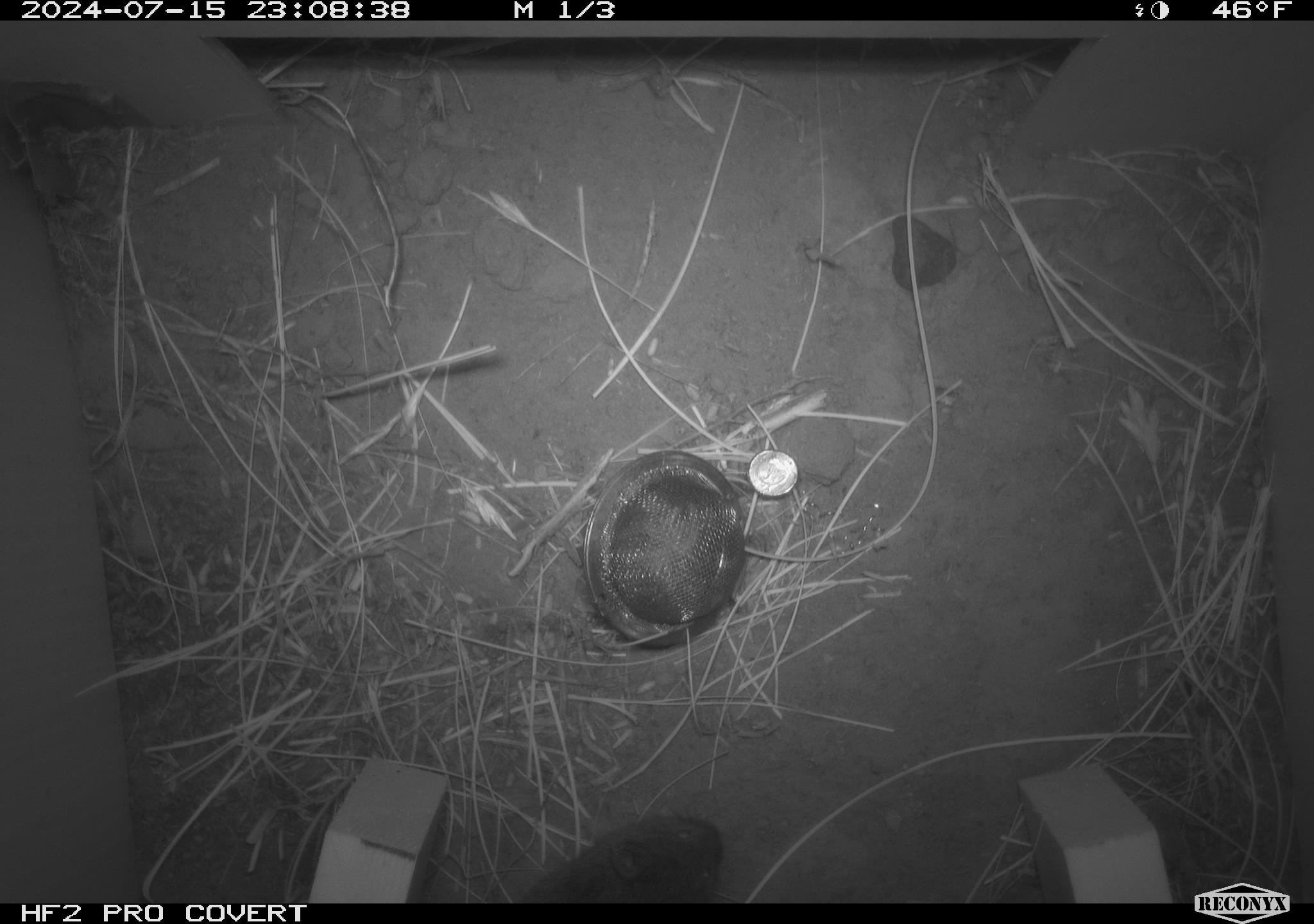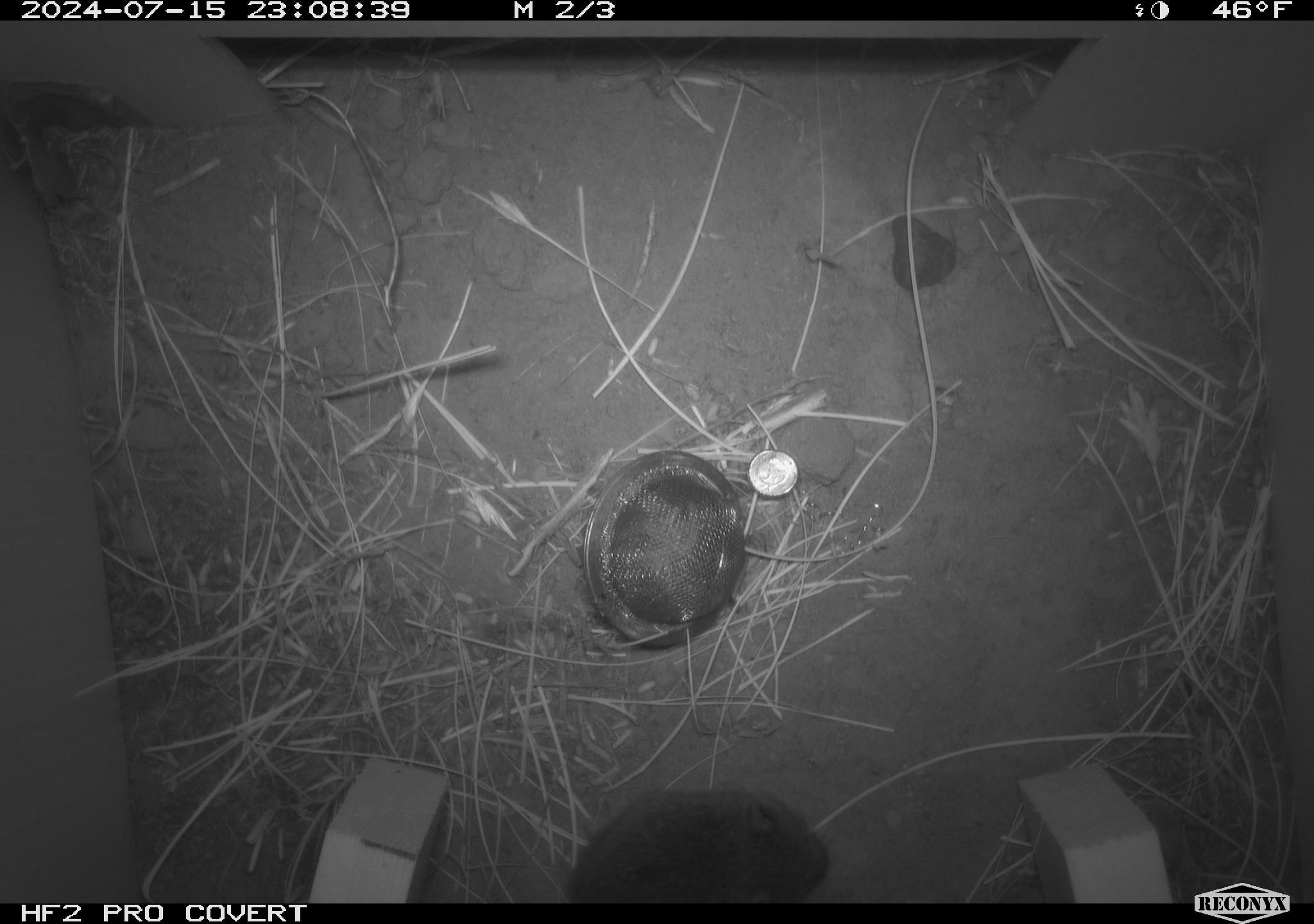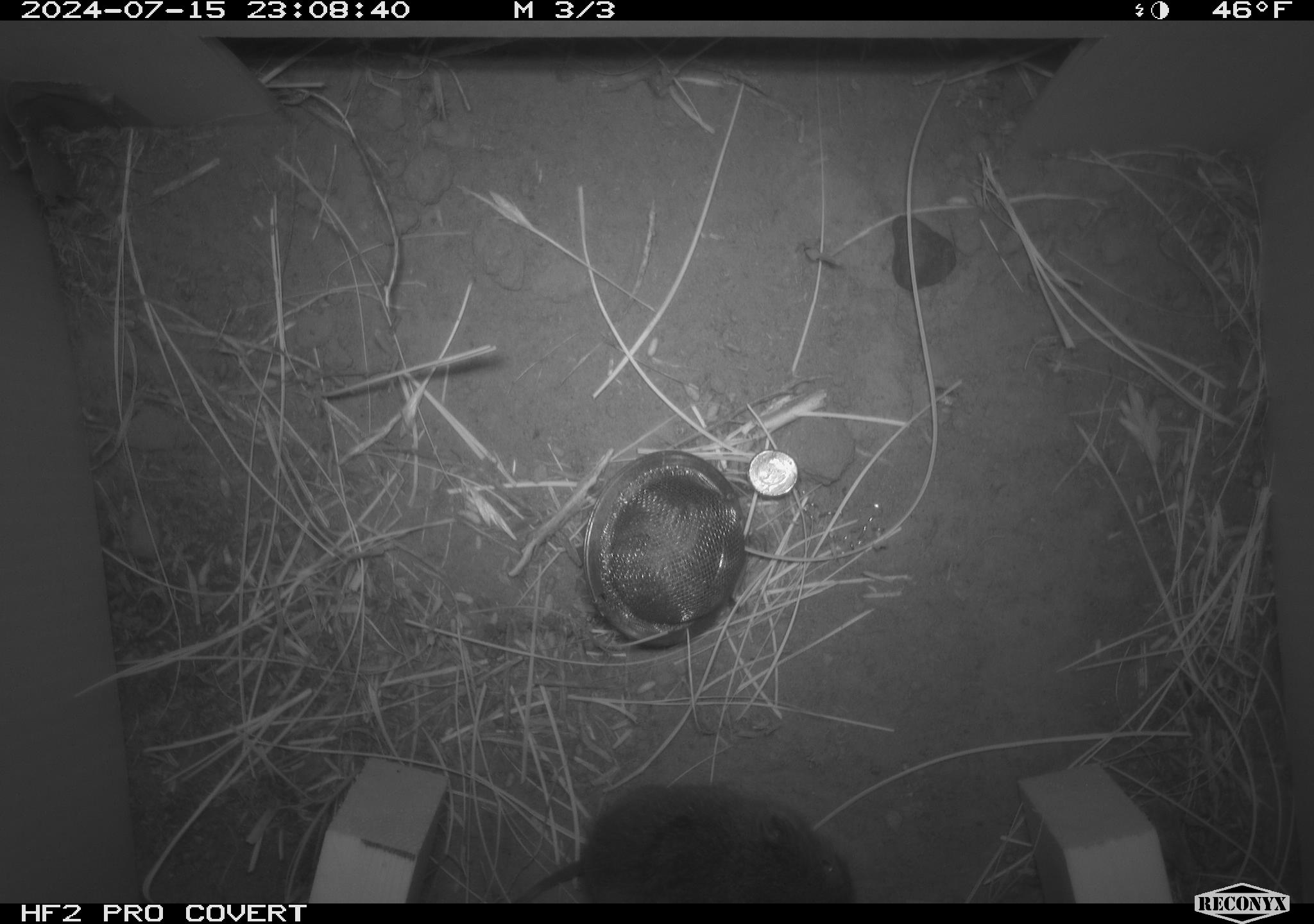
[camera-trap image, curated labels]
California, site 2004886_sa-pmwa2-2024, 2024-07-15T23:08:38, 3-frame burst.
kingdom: Animalia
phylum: Chordata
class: Mammalia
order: Rodentia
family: Cricetidae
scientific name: Arvicolinae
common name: voles, lemmings, and muskrats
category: arvicolinae subfamily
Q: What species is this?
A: Arvicolinae subfamily (voles, lemmings, and muskrats) (Arvicolinae).